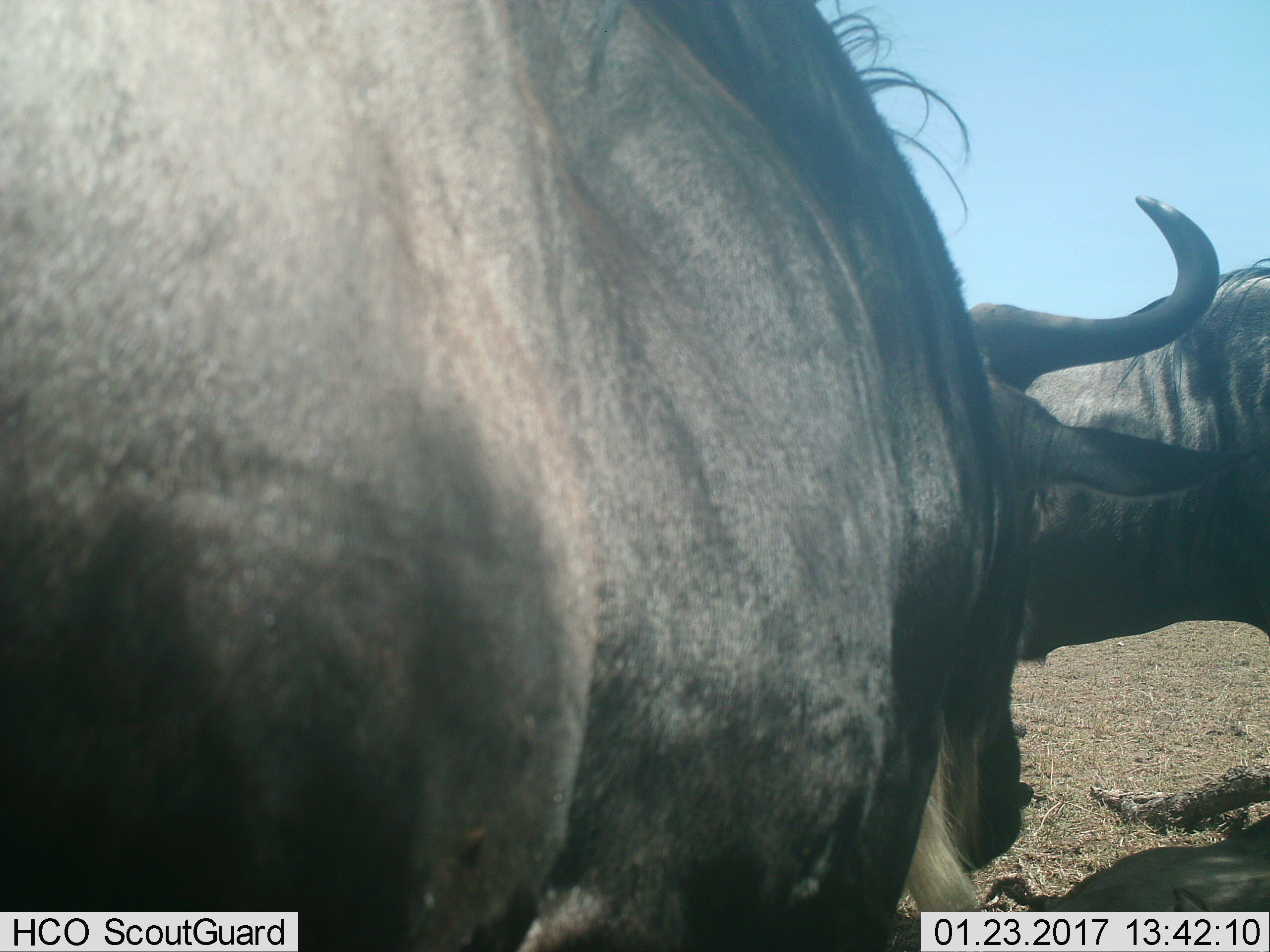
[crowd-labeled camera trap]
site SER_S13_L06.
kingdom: Animalia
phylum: Chordata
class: Mammalia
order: Artiodactyla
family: Bovidae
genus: Connochaetes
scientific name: Connochaetes taurinus taurinus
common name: blue wildebeest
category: wildebeestblue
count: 2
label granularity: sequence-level